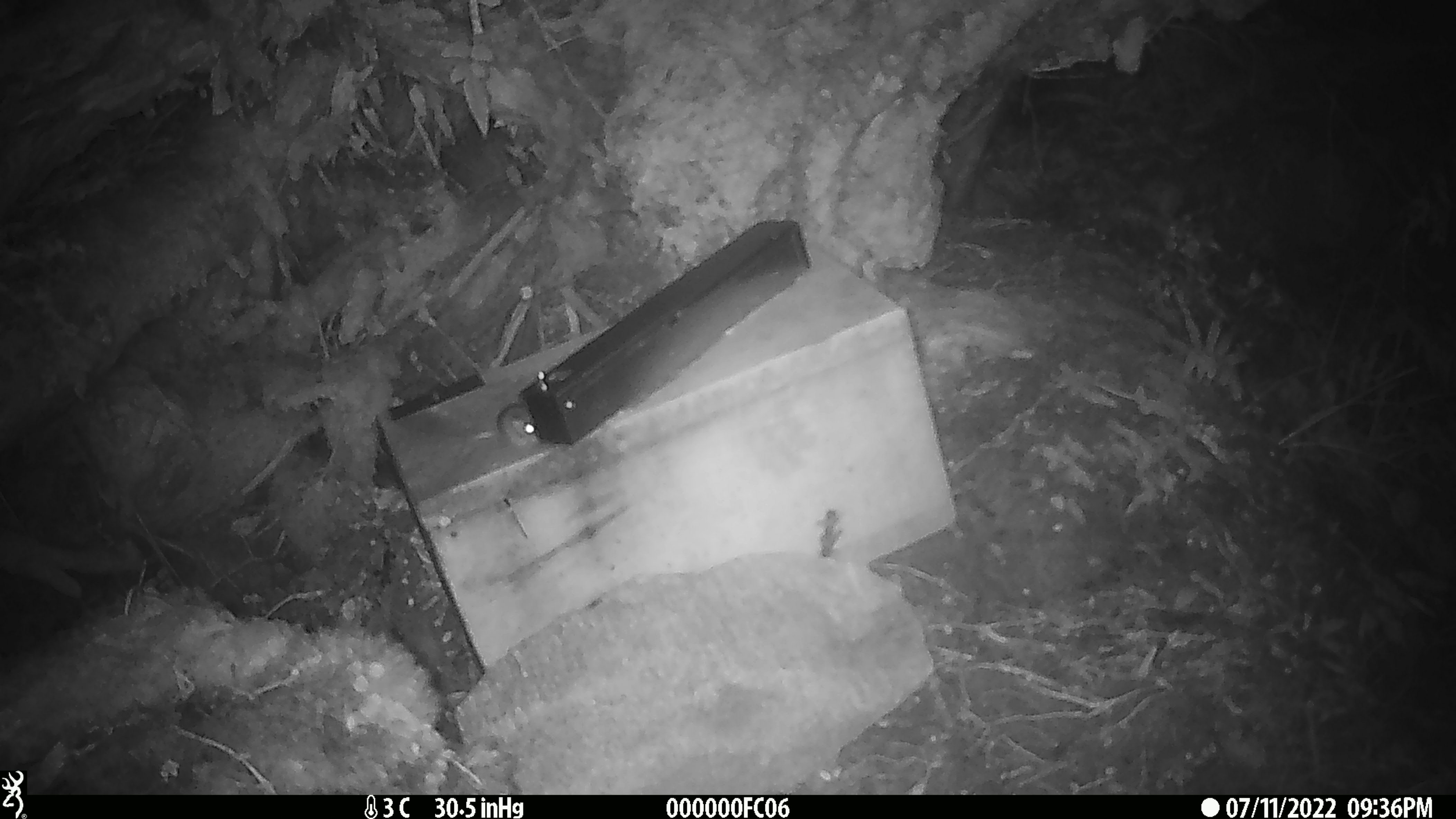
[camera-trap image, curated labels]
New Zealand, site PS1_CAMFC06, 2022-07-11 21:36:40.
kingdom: Animalia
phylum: Chordata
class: Mammalia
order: Rodentia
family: Muridae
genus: Mus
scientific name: Mus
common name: mouse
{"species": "mouse (Mus)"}